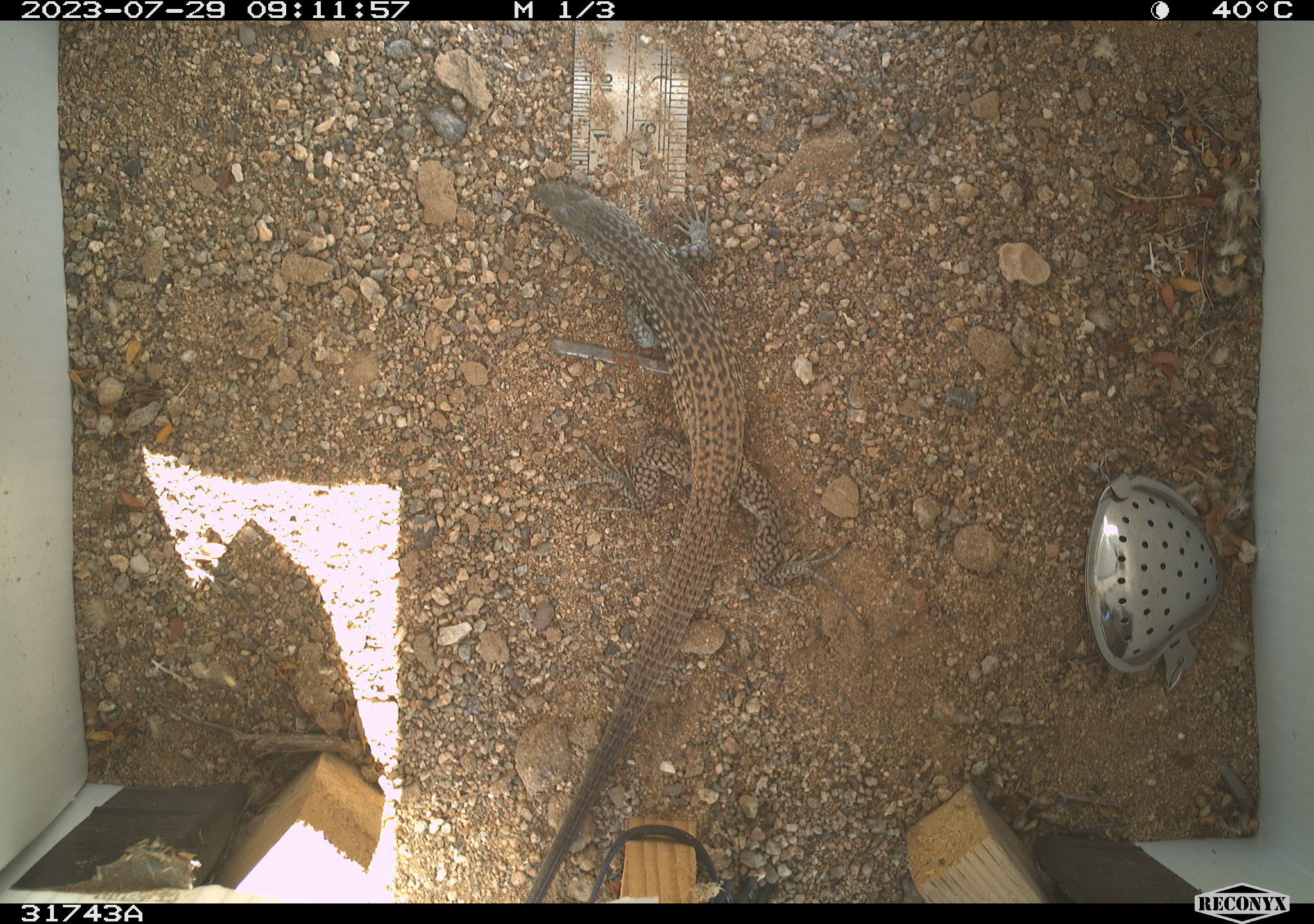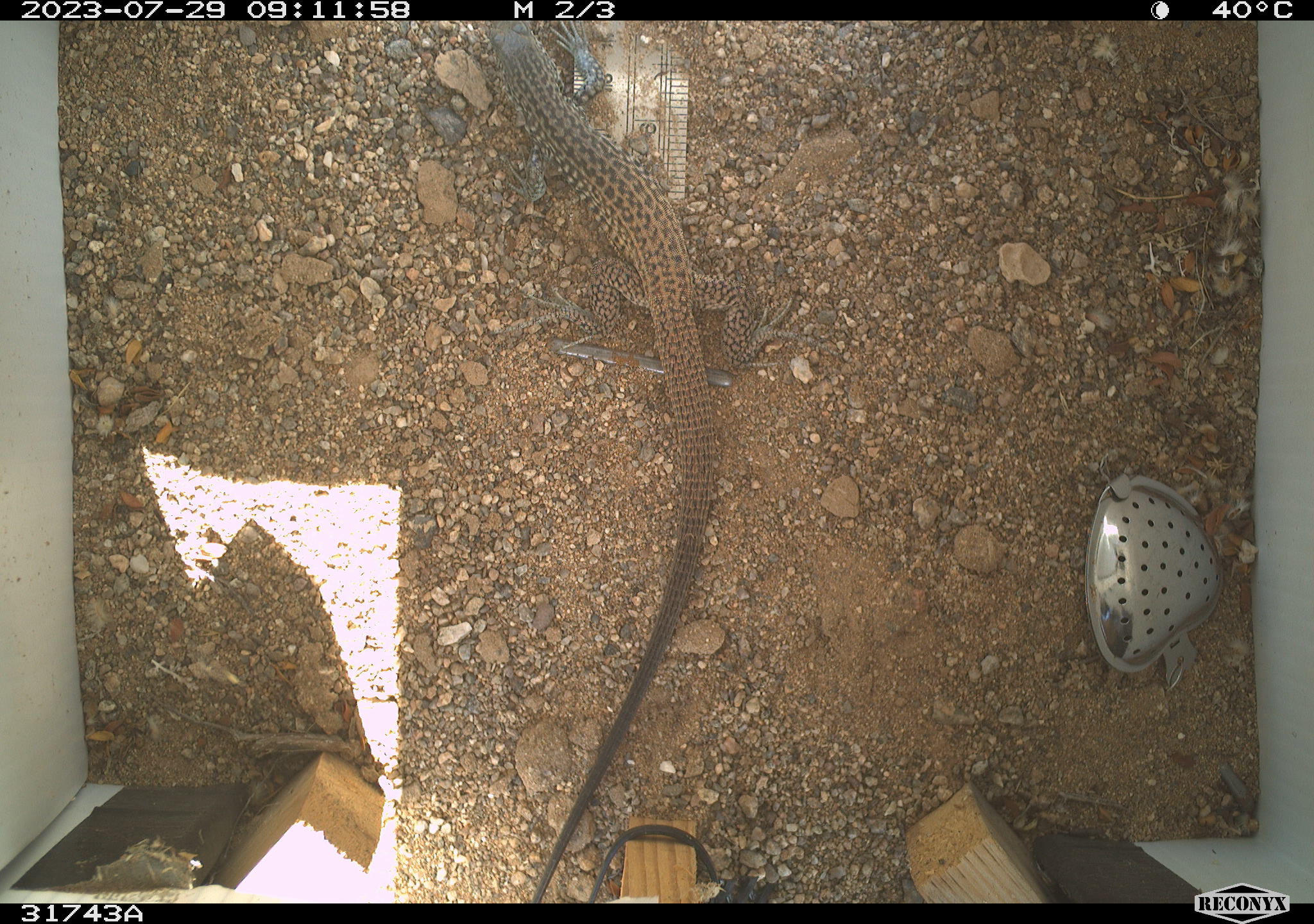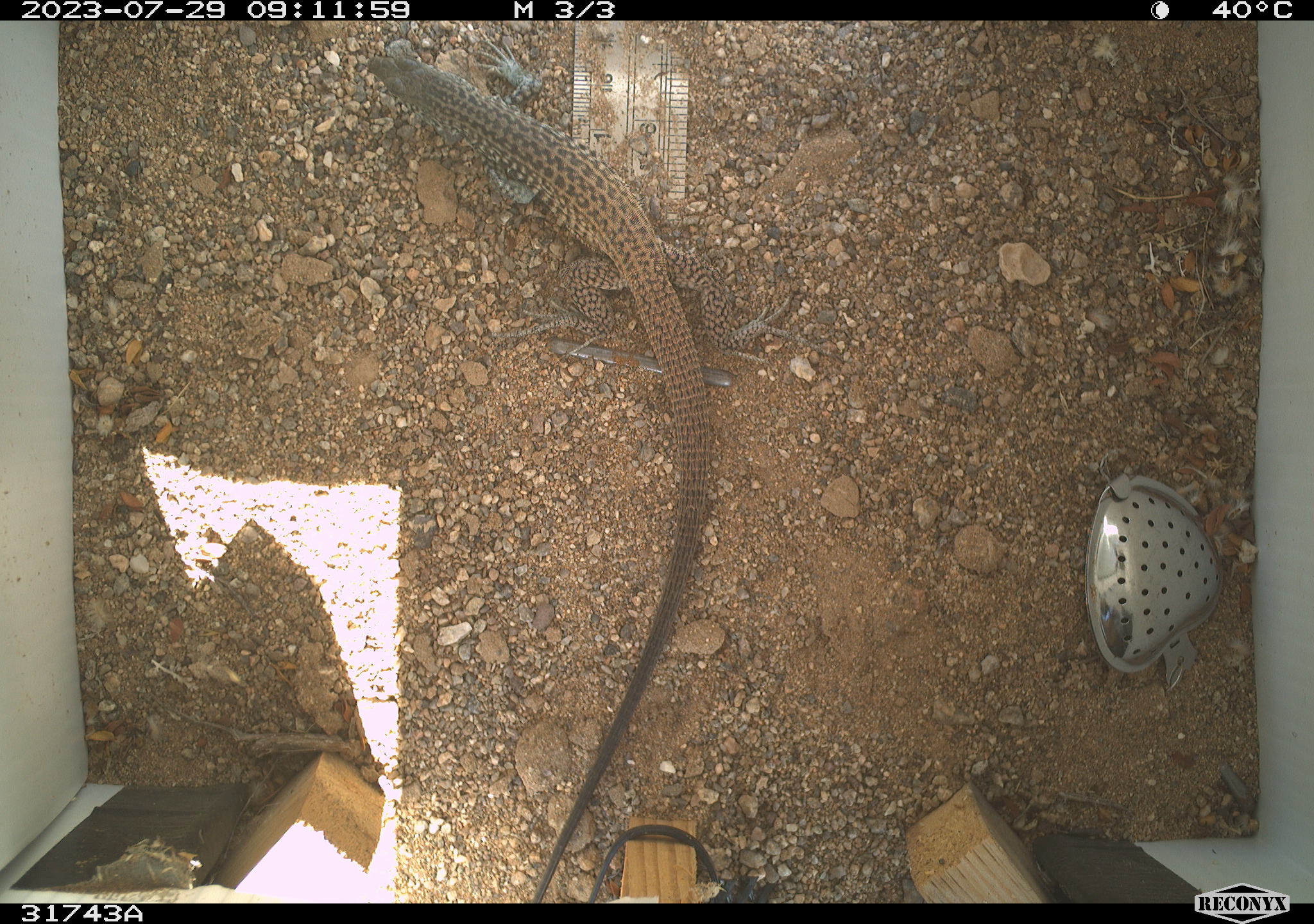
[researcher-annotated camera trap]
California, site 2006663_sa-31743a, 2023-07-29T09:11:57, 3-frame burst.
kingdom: Animalia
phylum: Chordata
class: Reptilia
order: Squamata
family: Teiidae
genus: Aspidoscelis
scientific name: Aspidoscelis tigris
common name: western whiptail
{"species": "western whiptail (Aspidoscelis tigris)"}